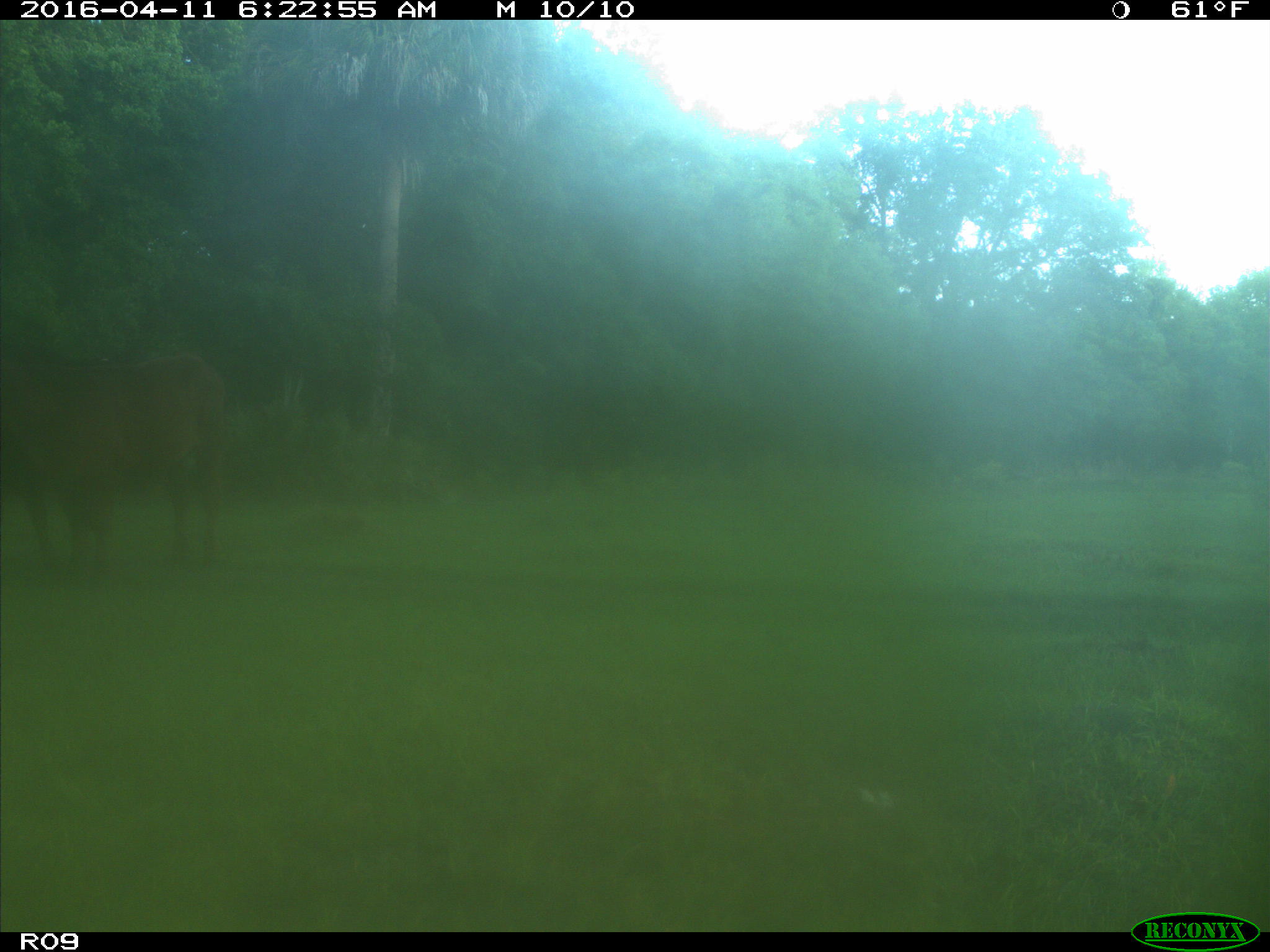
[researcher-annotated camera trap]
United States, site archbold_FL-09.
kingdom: Animalia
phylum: Chordata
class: Mammalia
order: Artiodactyla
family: Bovidae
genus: Bos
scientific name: Bos taurus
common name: domestic cow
Bos taurus (domestic cow).